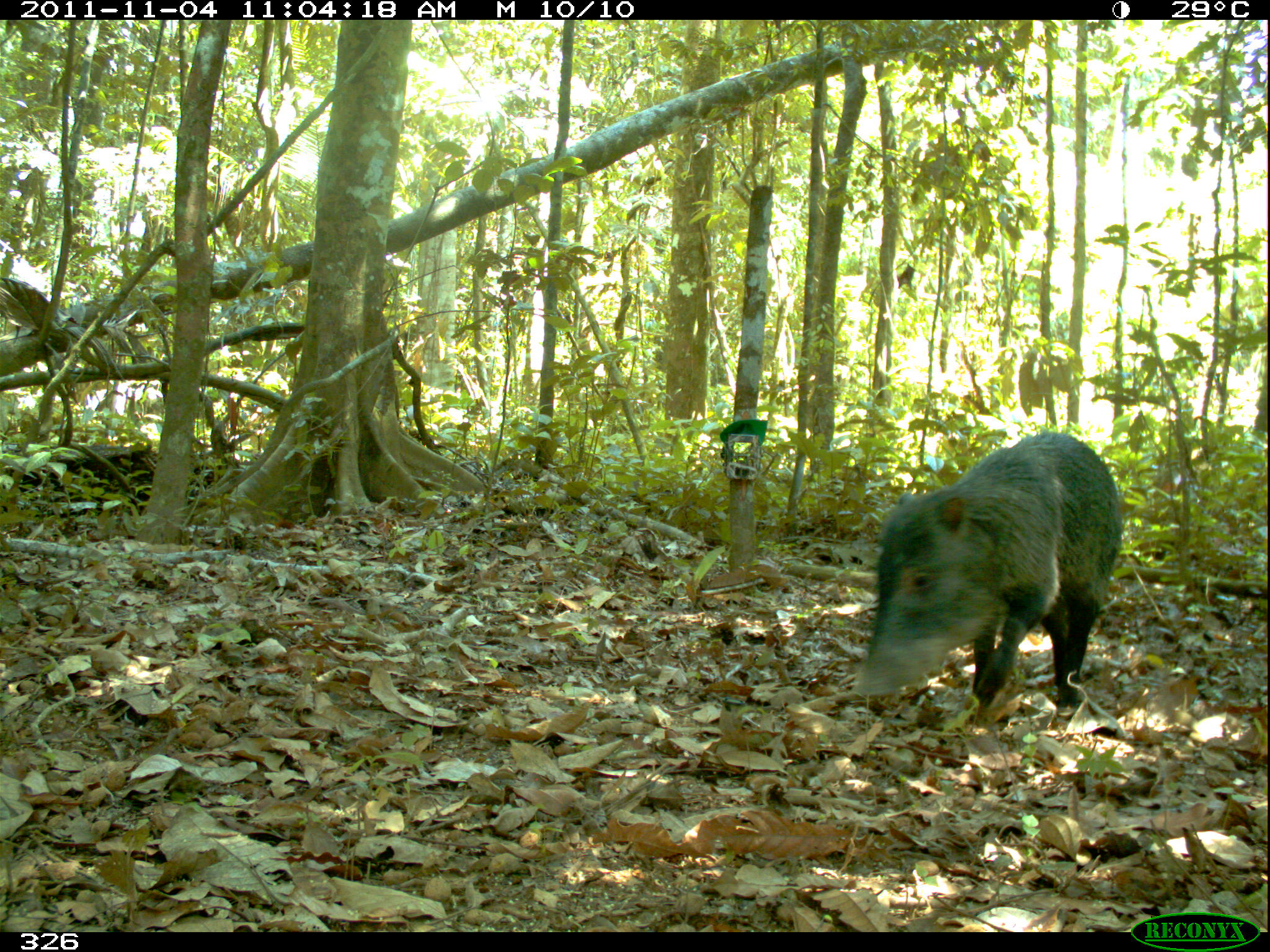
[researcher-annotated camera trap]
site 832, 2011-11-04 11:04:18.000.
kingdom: Animalia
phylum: Chordata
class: Mammalia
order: Artiodactyla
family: Tayassuidae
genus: Tayassu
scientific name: Tayassu pecari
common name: white-lipped peccary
Tayassu pecari (white-lipped peccary).